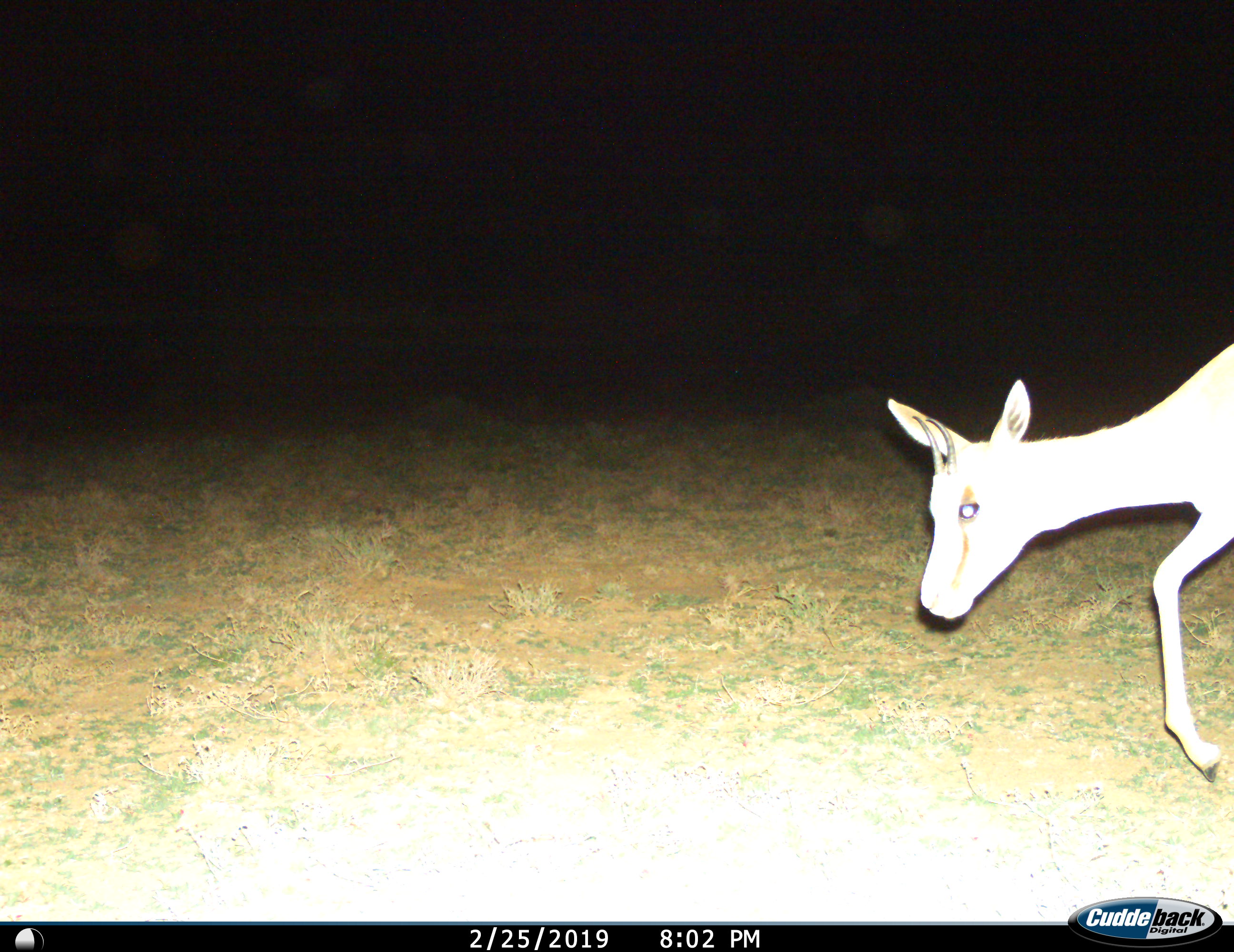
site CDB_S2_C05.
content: unidentified animal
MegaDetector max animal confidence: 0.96